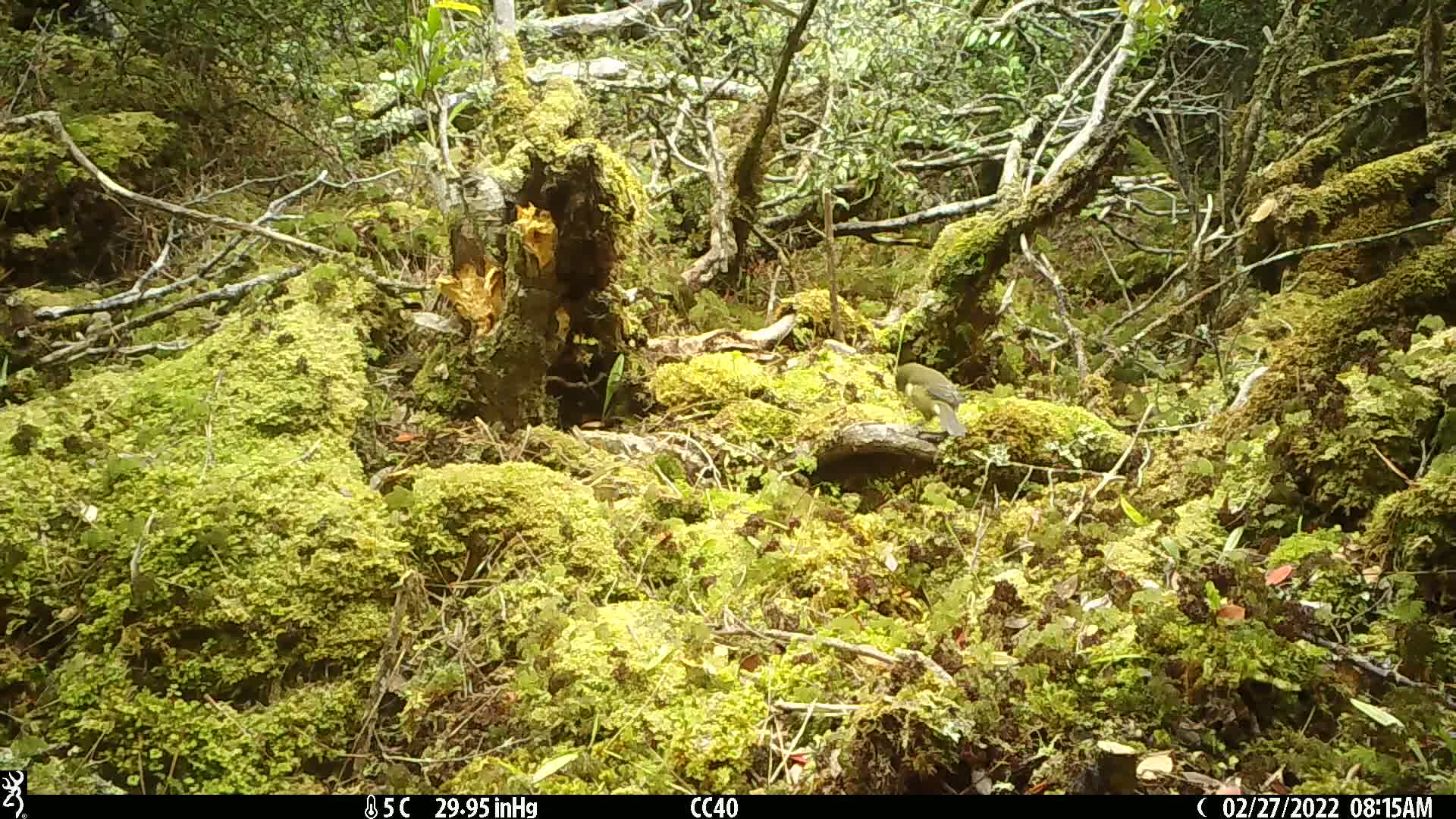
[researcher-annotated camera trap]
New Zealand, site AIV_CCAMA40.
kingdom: Animalia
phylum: Chordata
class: Aves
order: Passeriformes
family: Meliphagidae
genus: Anthornis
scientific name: Anthornis melanura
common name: new zealand bellbird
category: bellbird